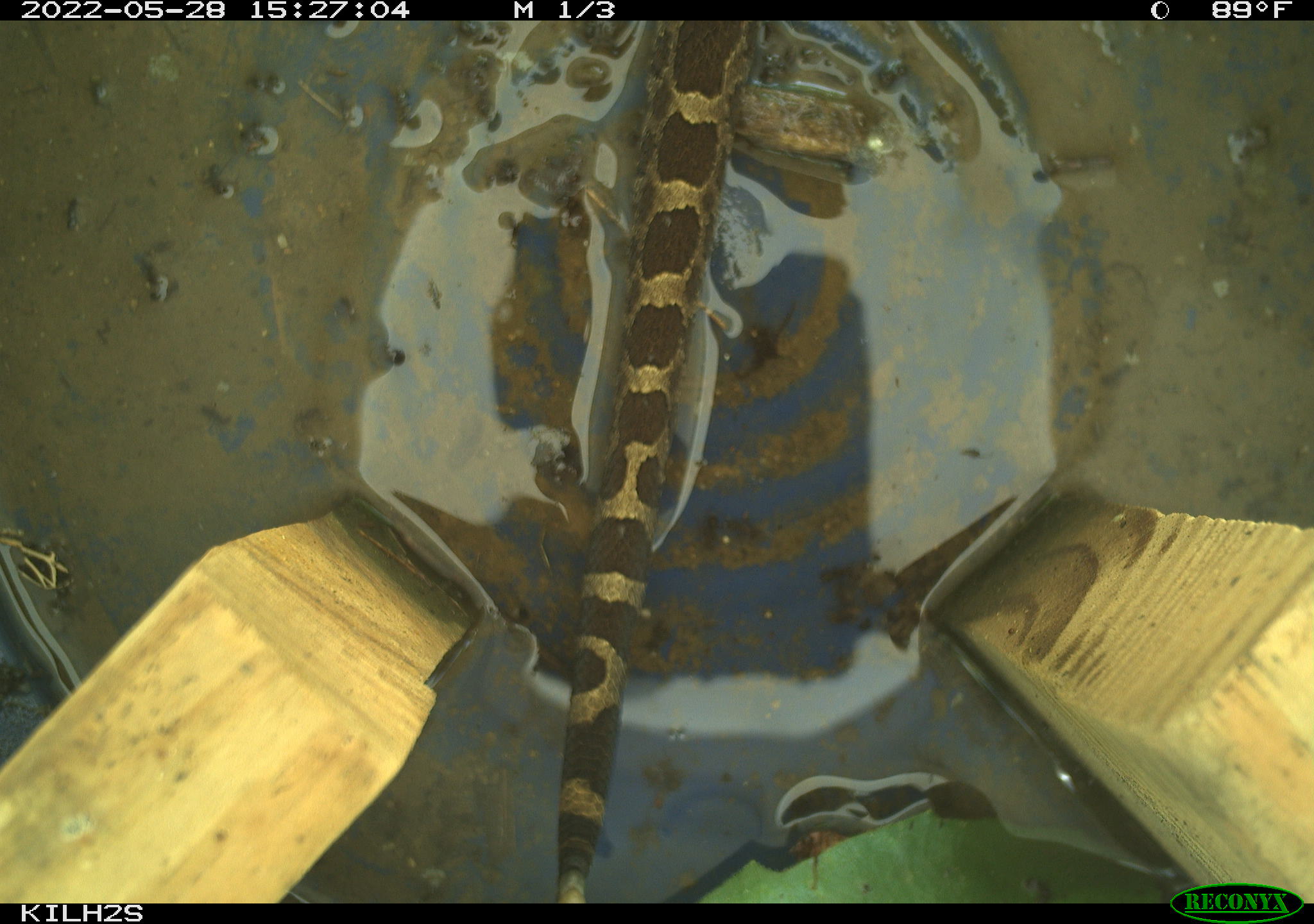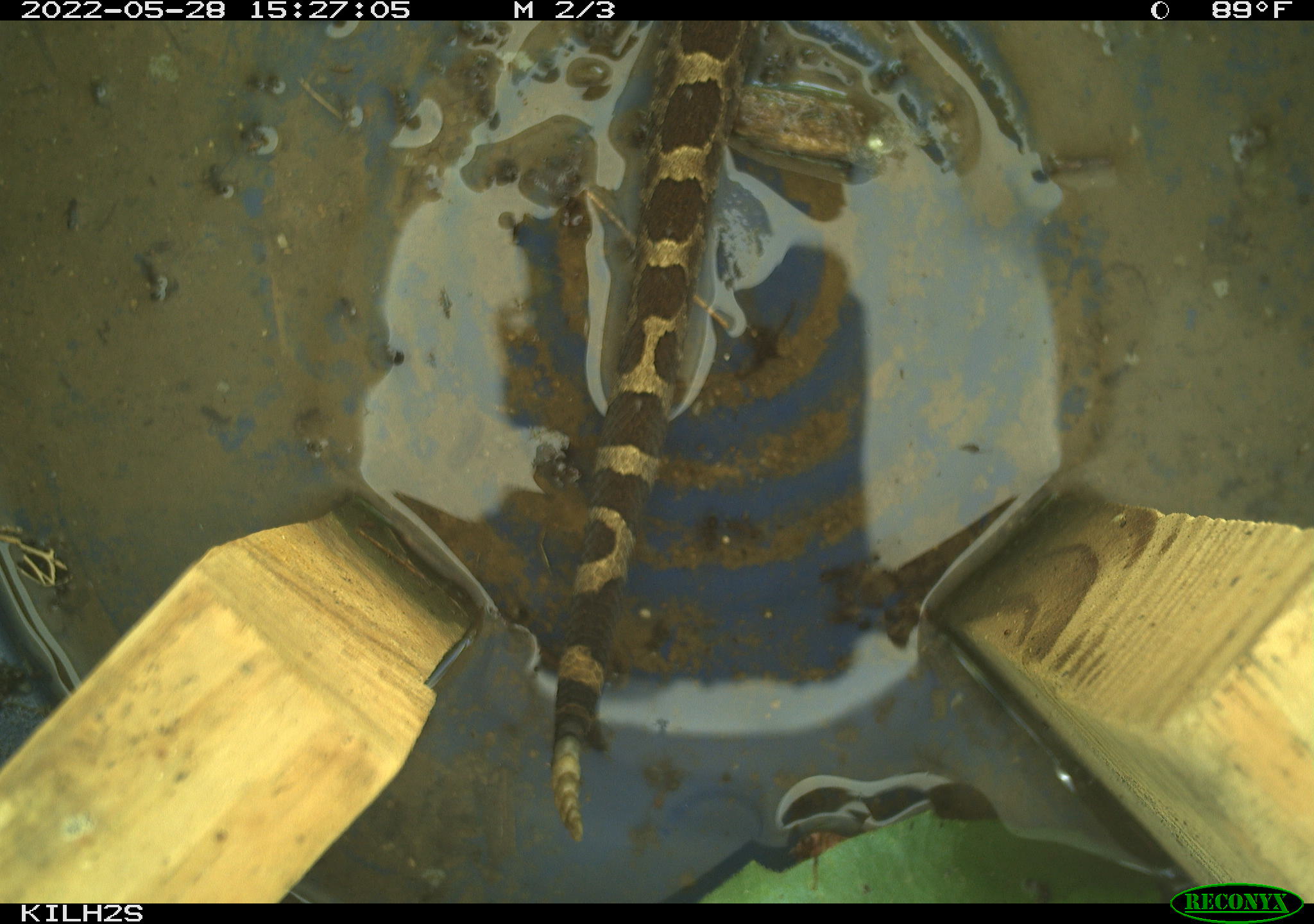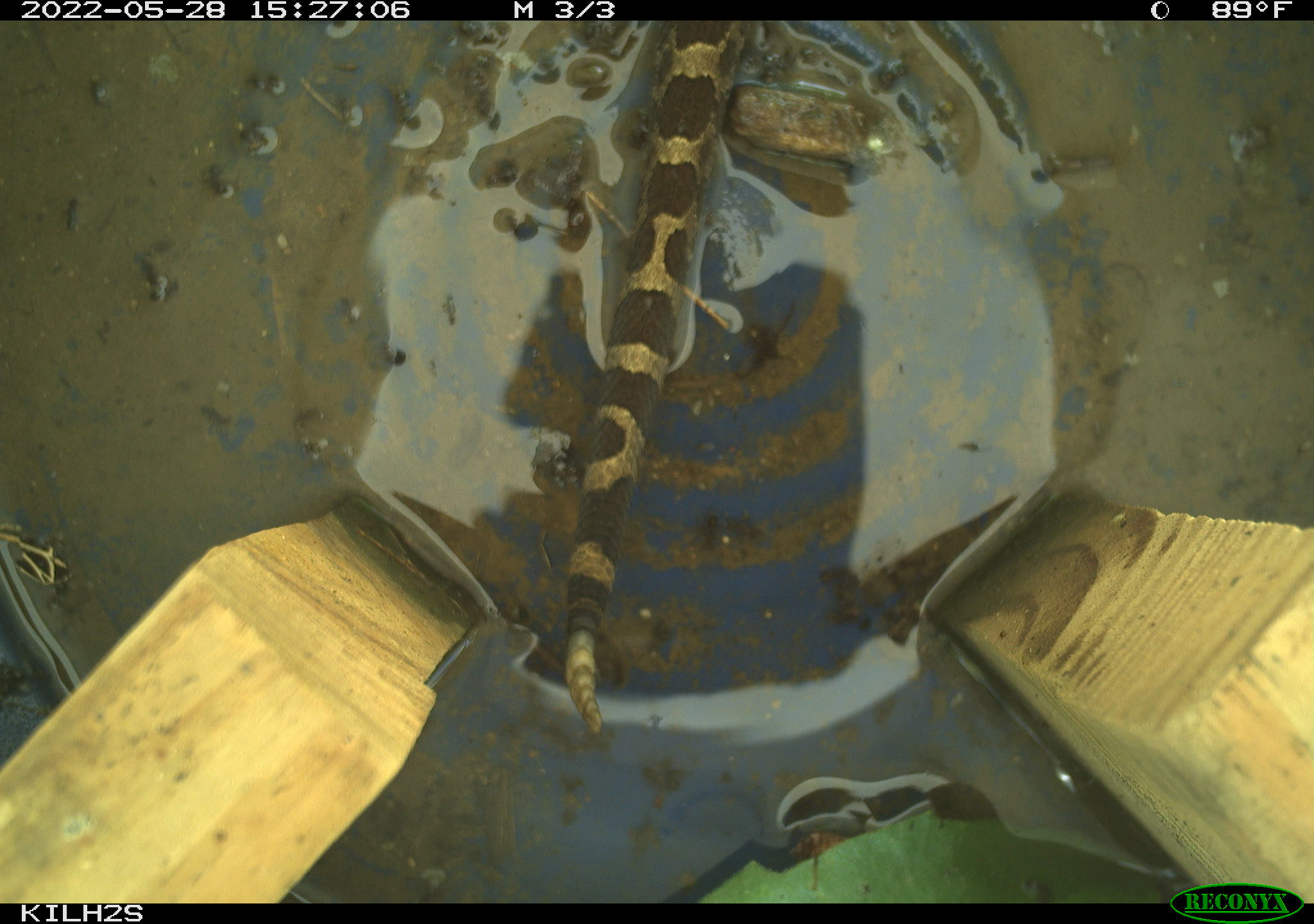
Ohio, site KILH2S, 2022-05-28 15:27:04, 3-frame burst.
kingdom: Animalia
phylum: Chordata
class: Reptilia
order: Squamata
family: Viperidae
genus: Sistrurus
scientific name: Sistrurus catenatus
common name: eastern massasauga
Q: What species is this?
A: Eastern massasauga (Sistrurus catenatus).